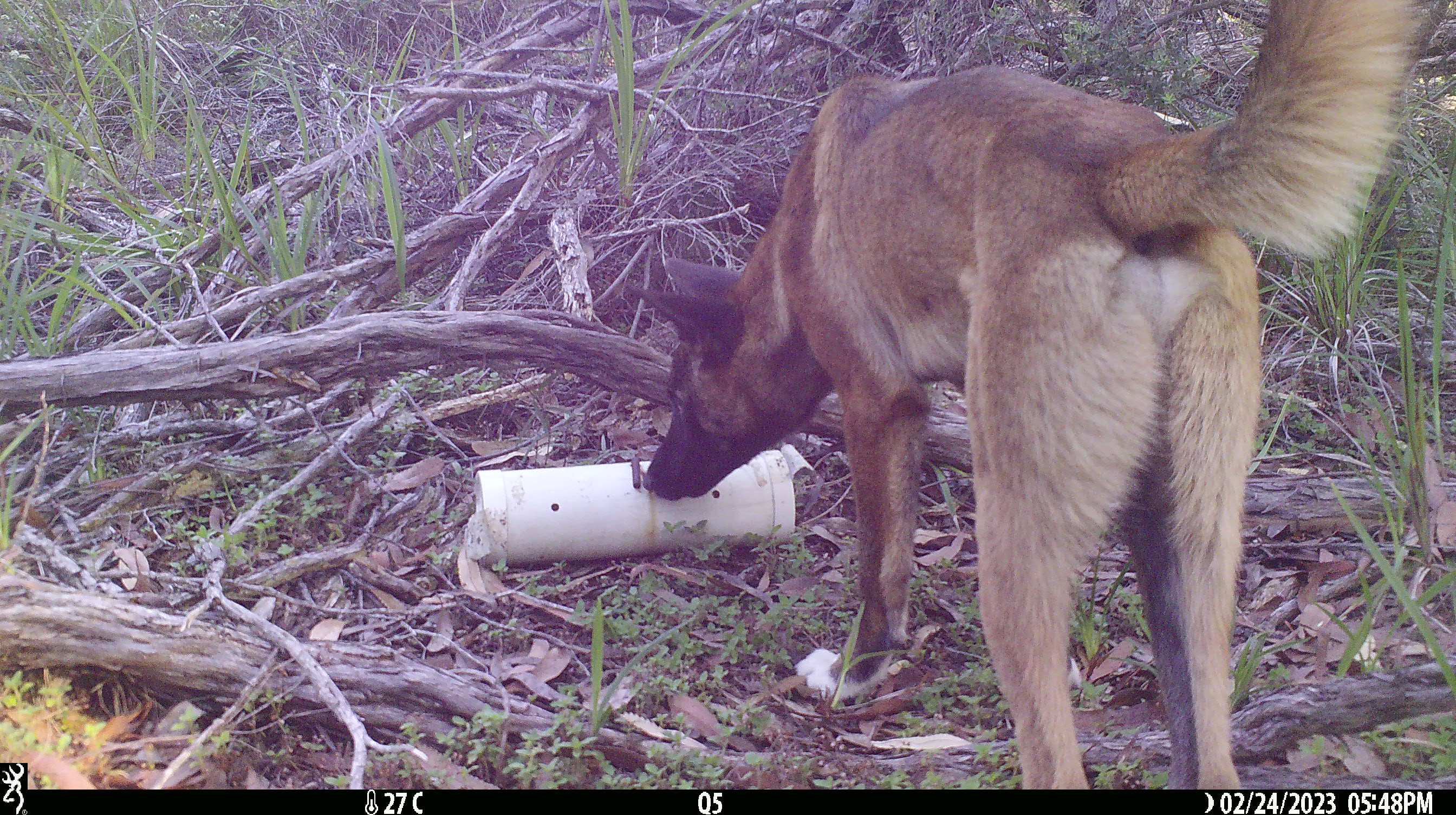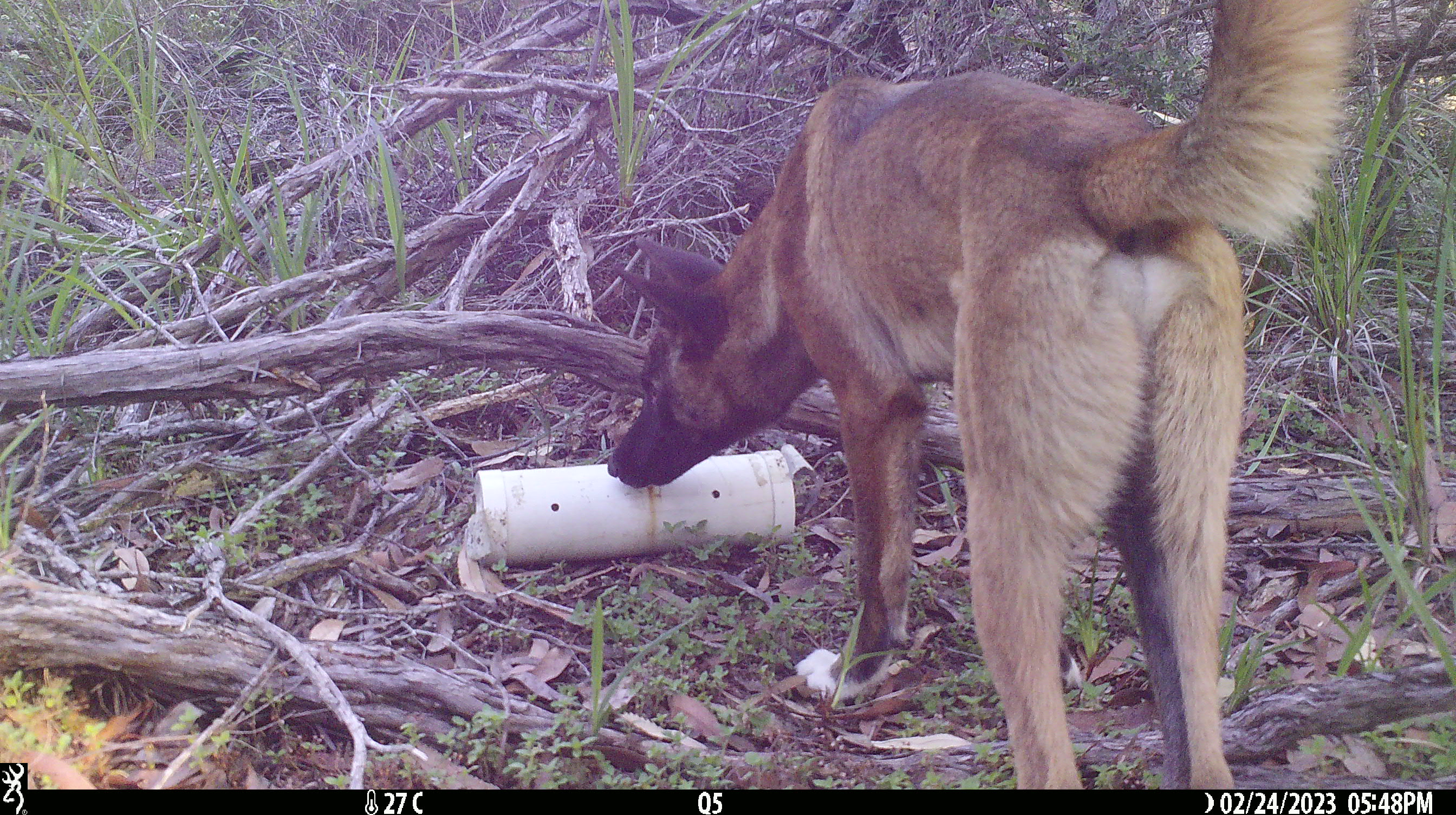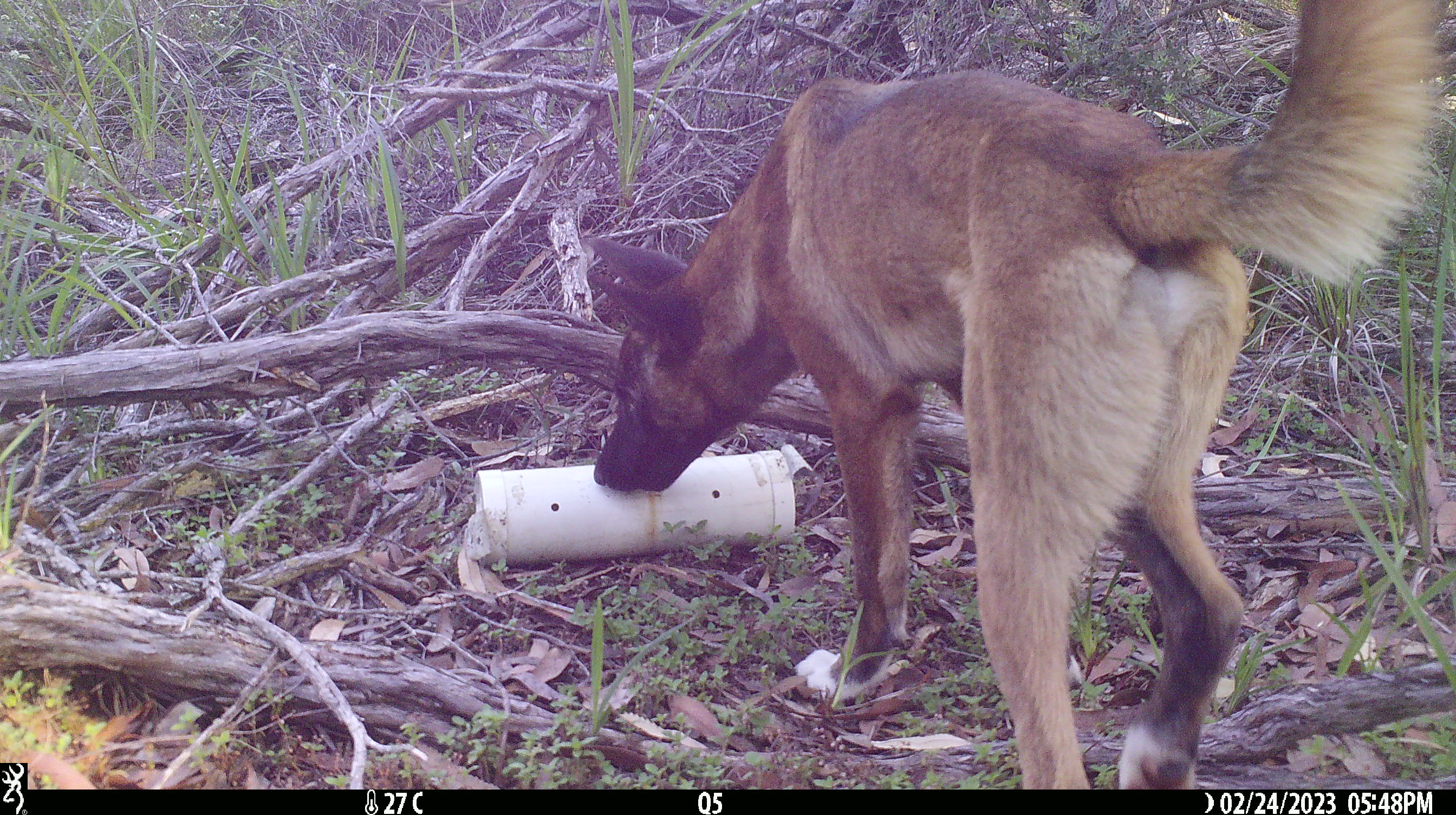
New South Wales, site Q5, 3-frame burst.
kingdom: Animalia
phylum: Chordata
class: Mammalia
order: Carnivora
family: Canidae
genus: Canis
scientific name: Canis familiaris dingo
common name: dingo